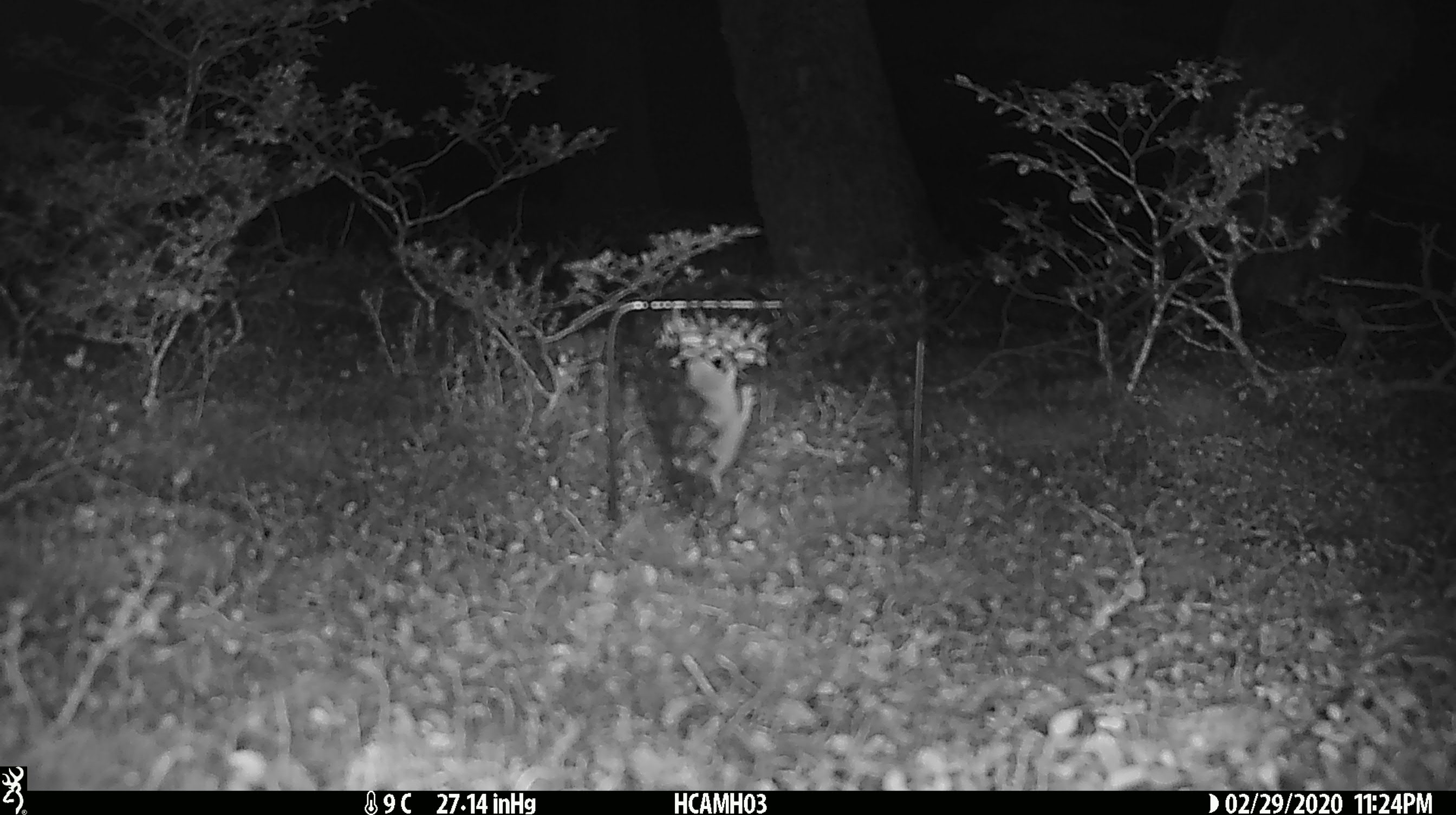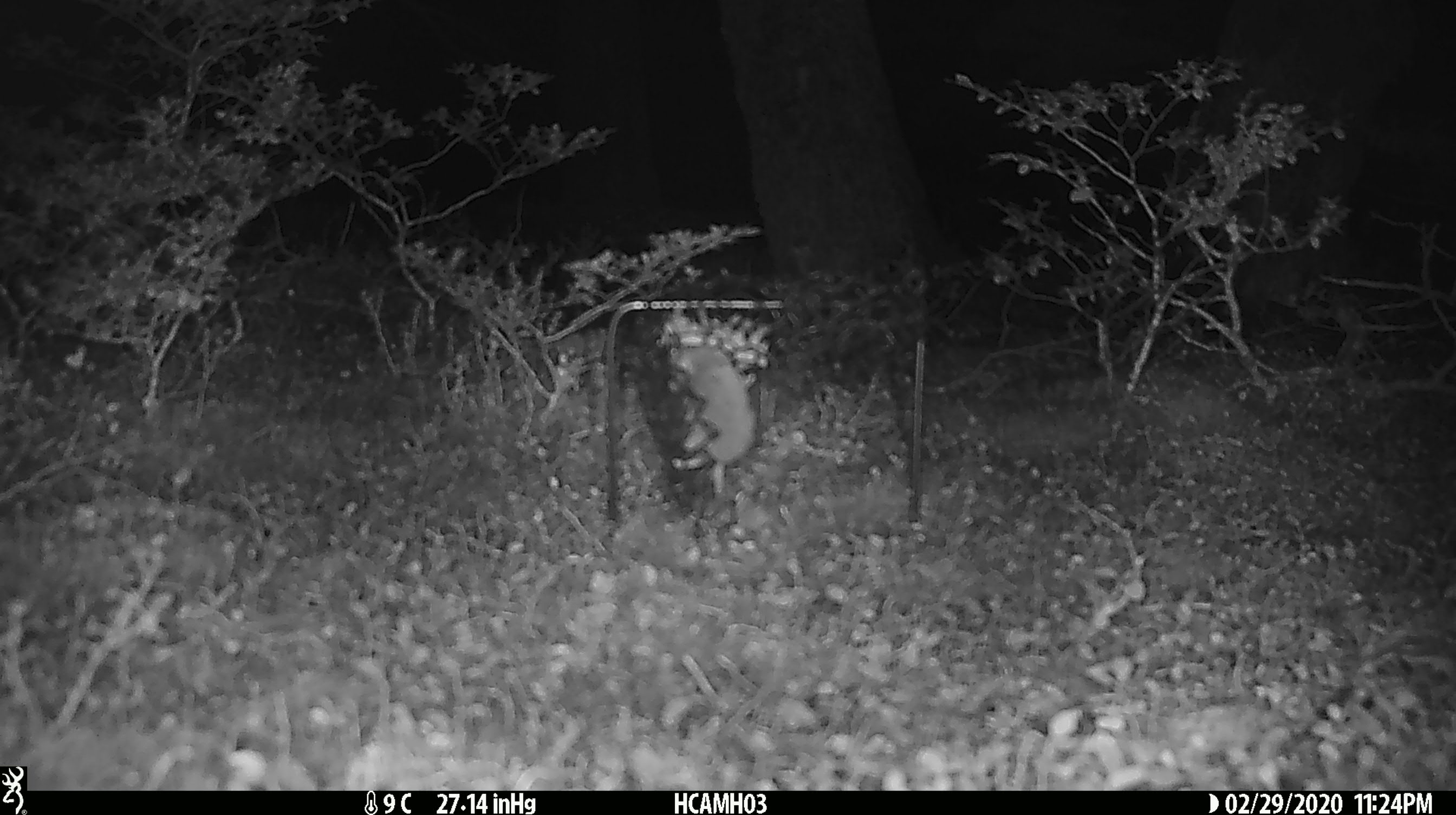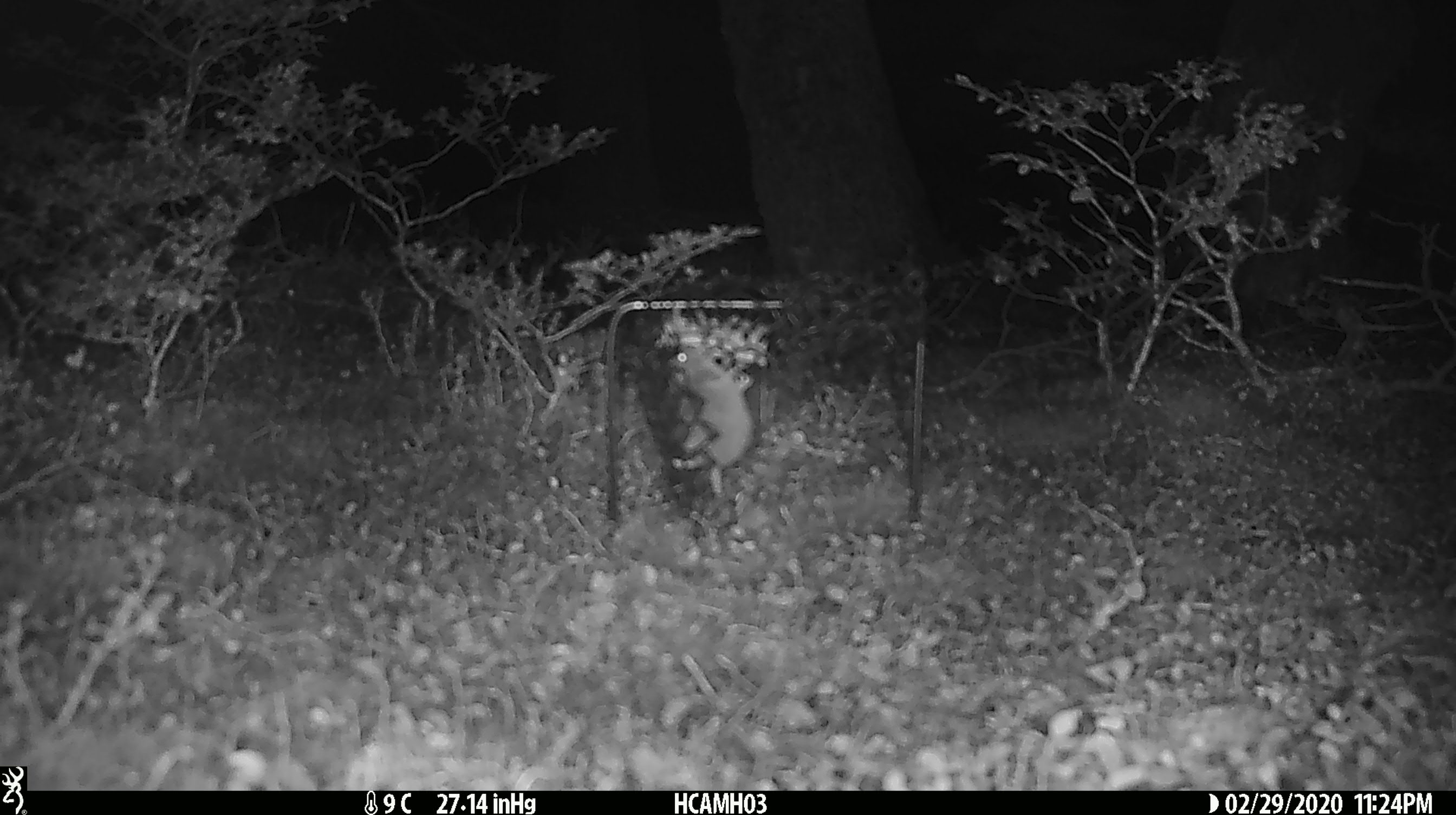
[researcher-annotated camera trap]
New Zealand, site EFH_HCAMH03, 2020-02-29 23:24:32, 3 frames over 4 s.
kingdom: Animalia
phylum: Chordata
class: Mammalia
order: Rodentia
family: Muridae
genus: Mus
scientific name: Mus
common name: mouse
Mouse (Mus).